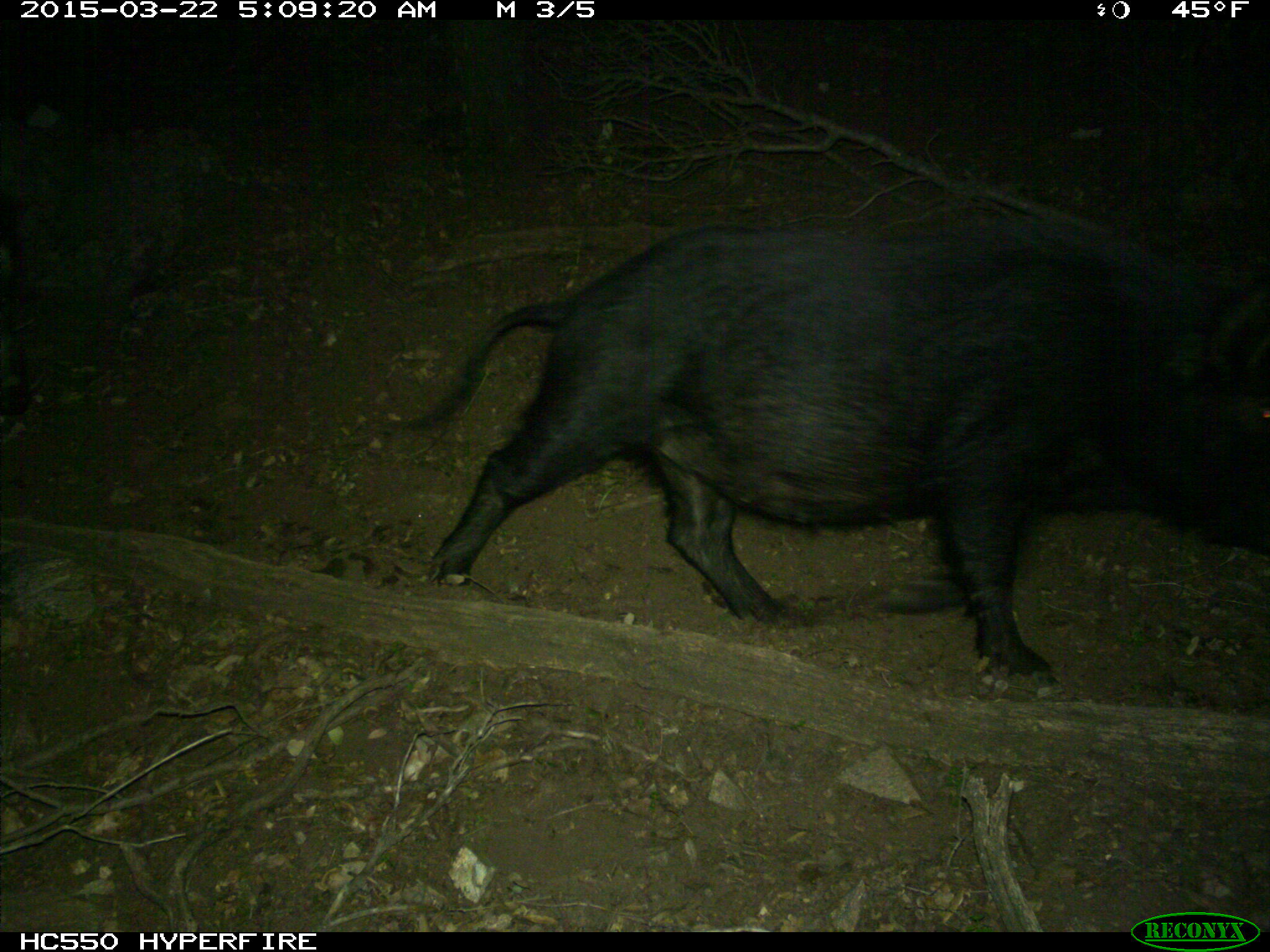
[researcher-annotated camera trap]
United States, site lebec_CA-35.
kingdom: Animalia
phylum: Chordata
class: Mammalia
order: Artiodactyla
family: Suidae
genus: Sus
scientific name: Sus scrofa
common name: wild boar